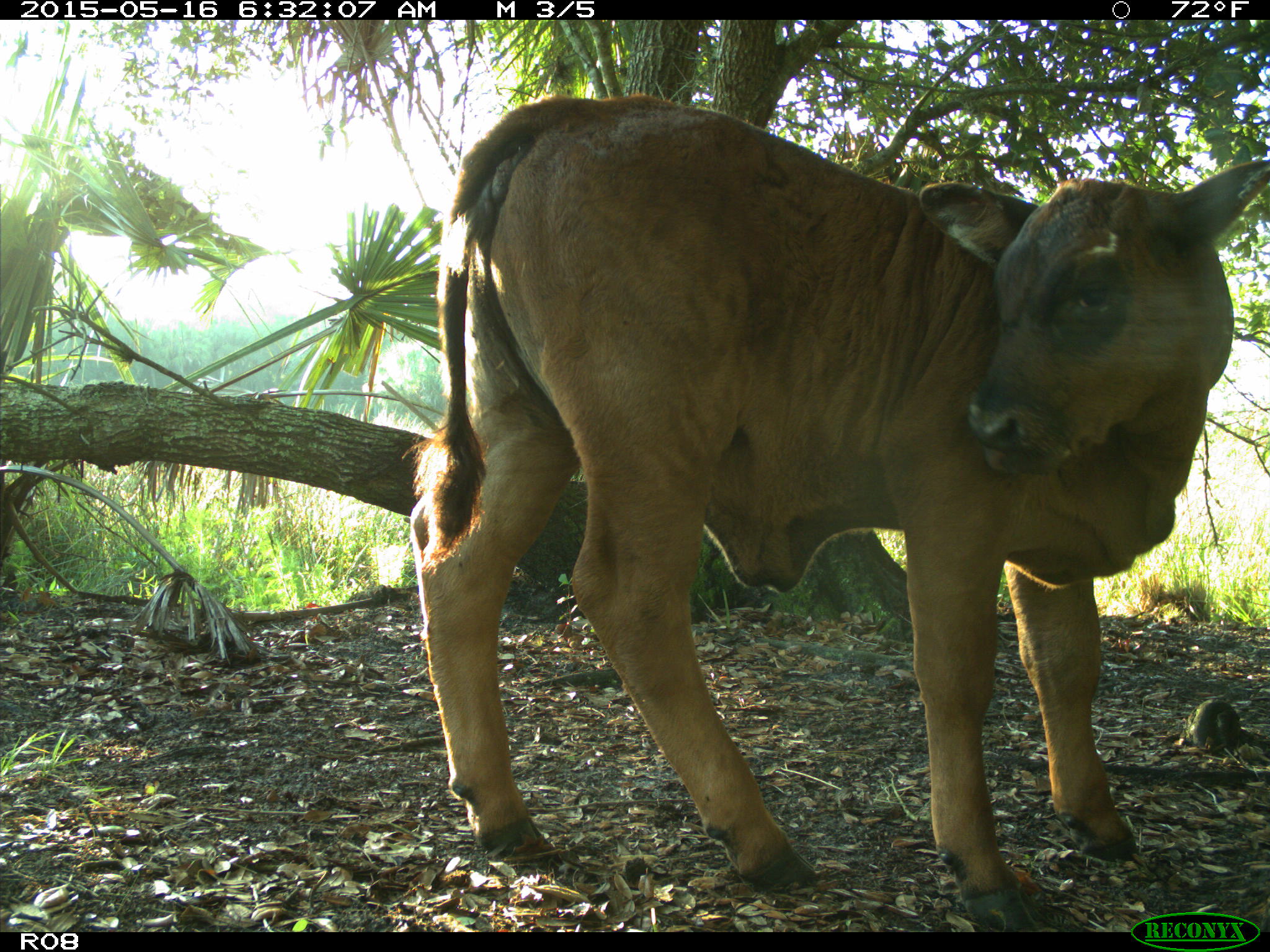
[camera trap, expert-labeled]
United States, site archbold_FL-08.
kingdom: Animalia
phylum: Chordata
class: Mammalia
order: Artiodactyla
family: Bovidae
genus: Bos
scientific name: Bos taurus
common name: domestic cow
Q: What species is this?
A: Bos taurus (domestic cow).